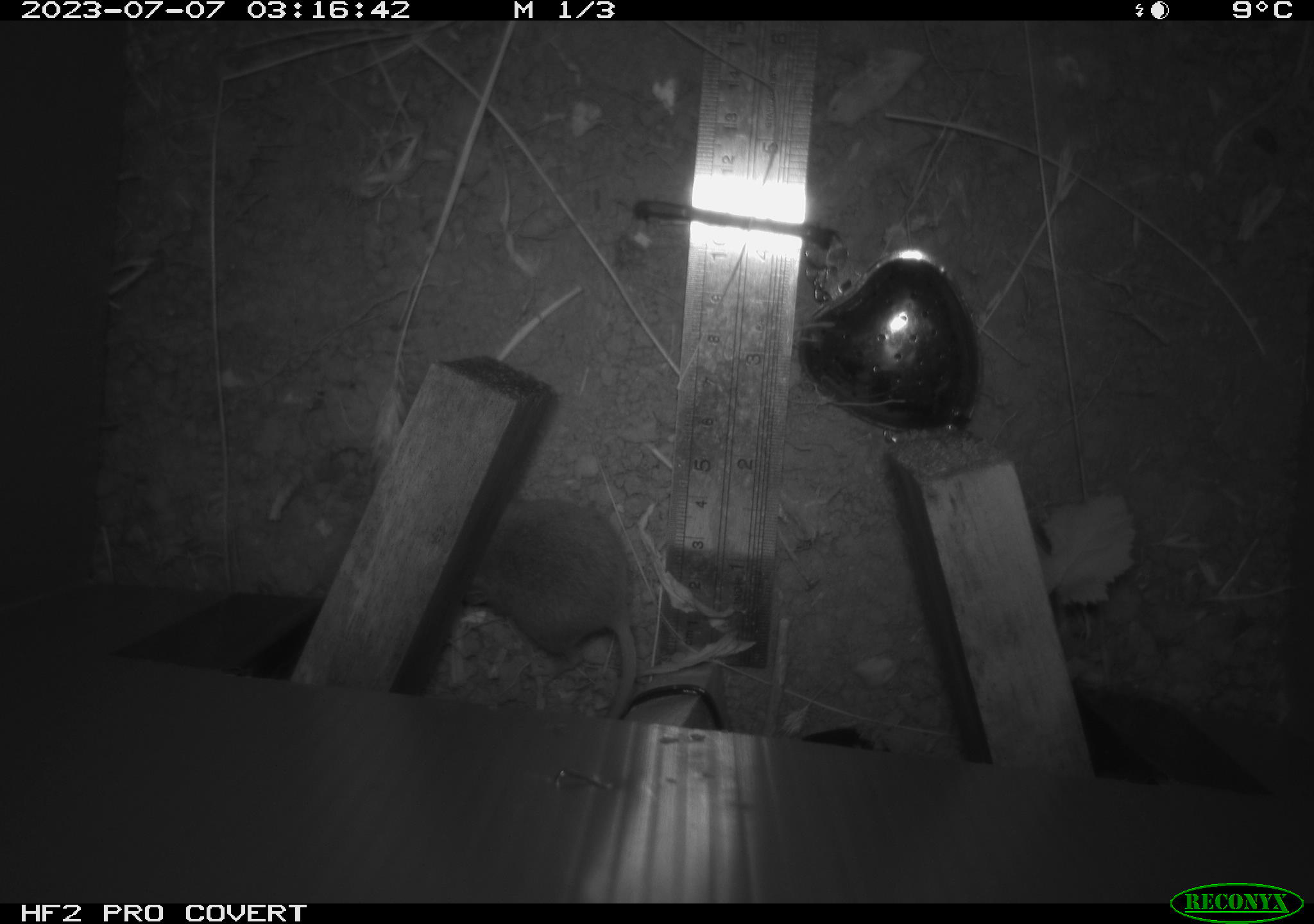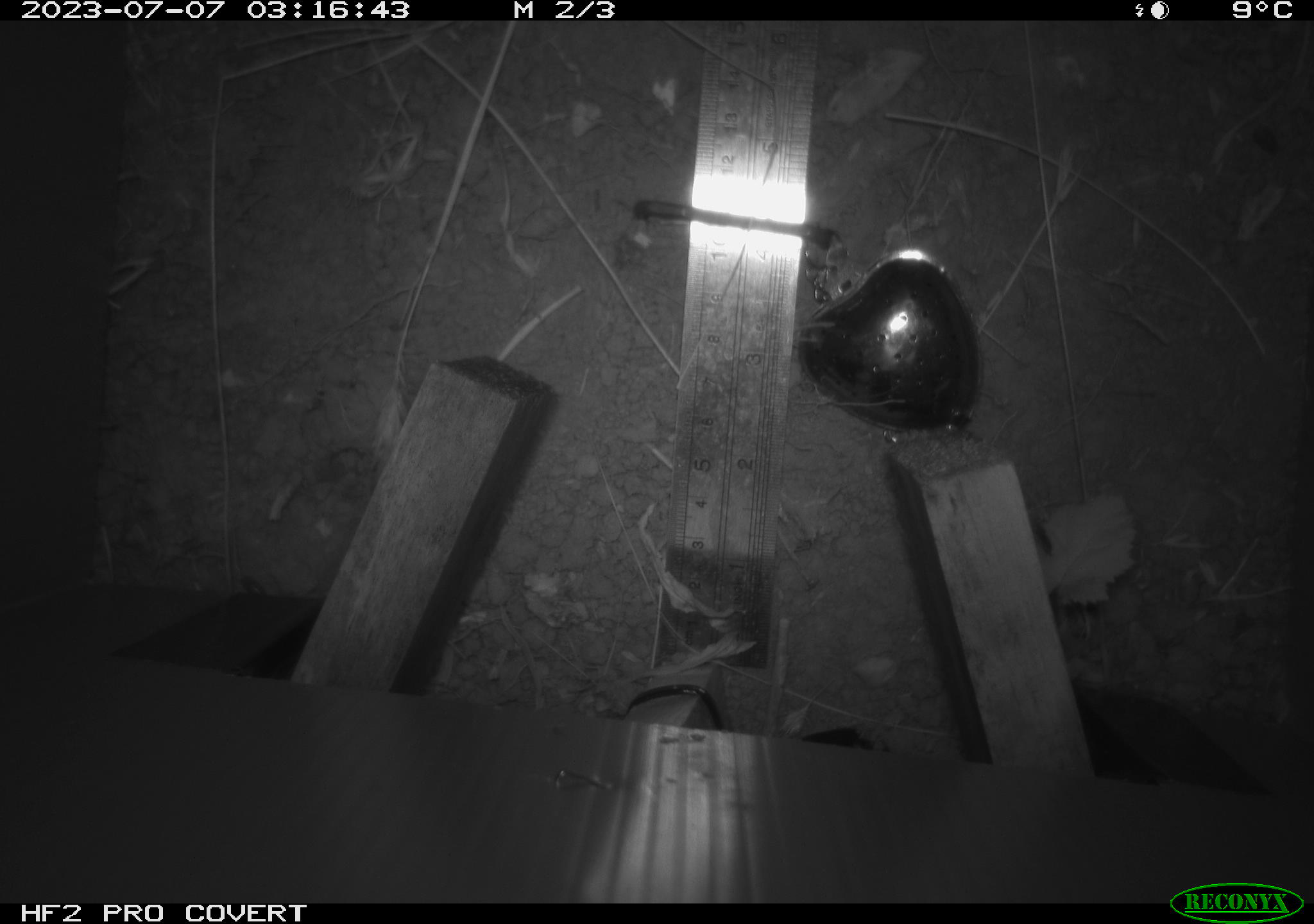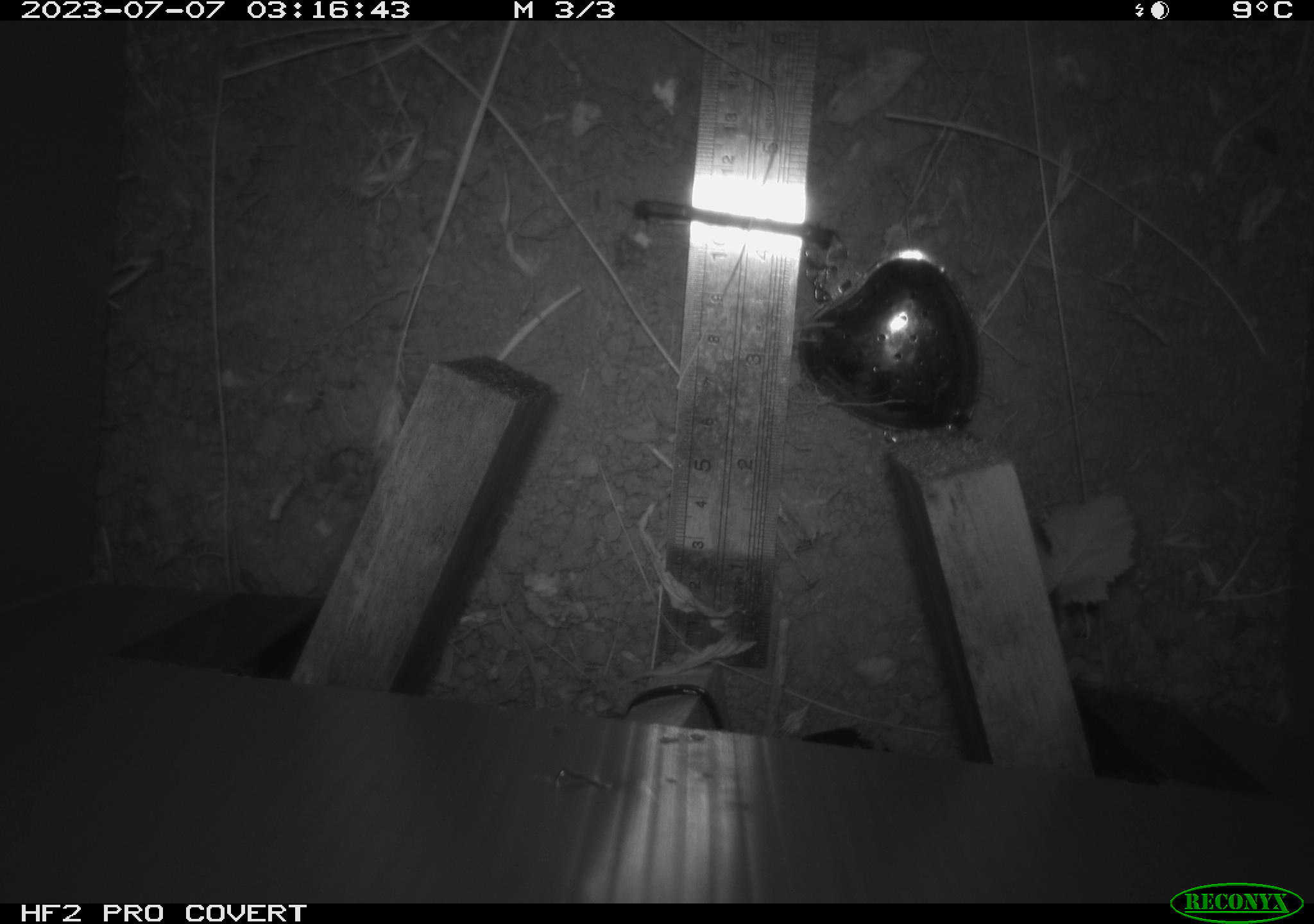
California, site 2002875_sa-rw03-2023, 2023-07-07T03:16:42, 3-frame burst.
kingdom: Animalia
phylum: Chordata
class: Mammalia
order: Rodentia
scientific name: Rodentia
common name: mouse species